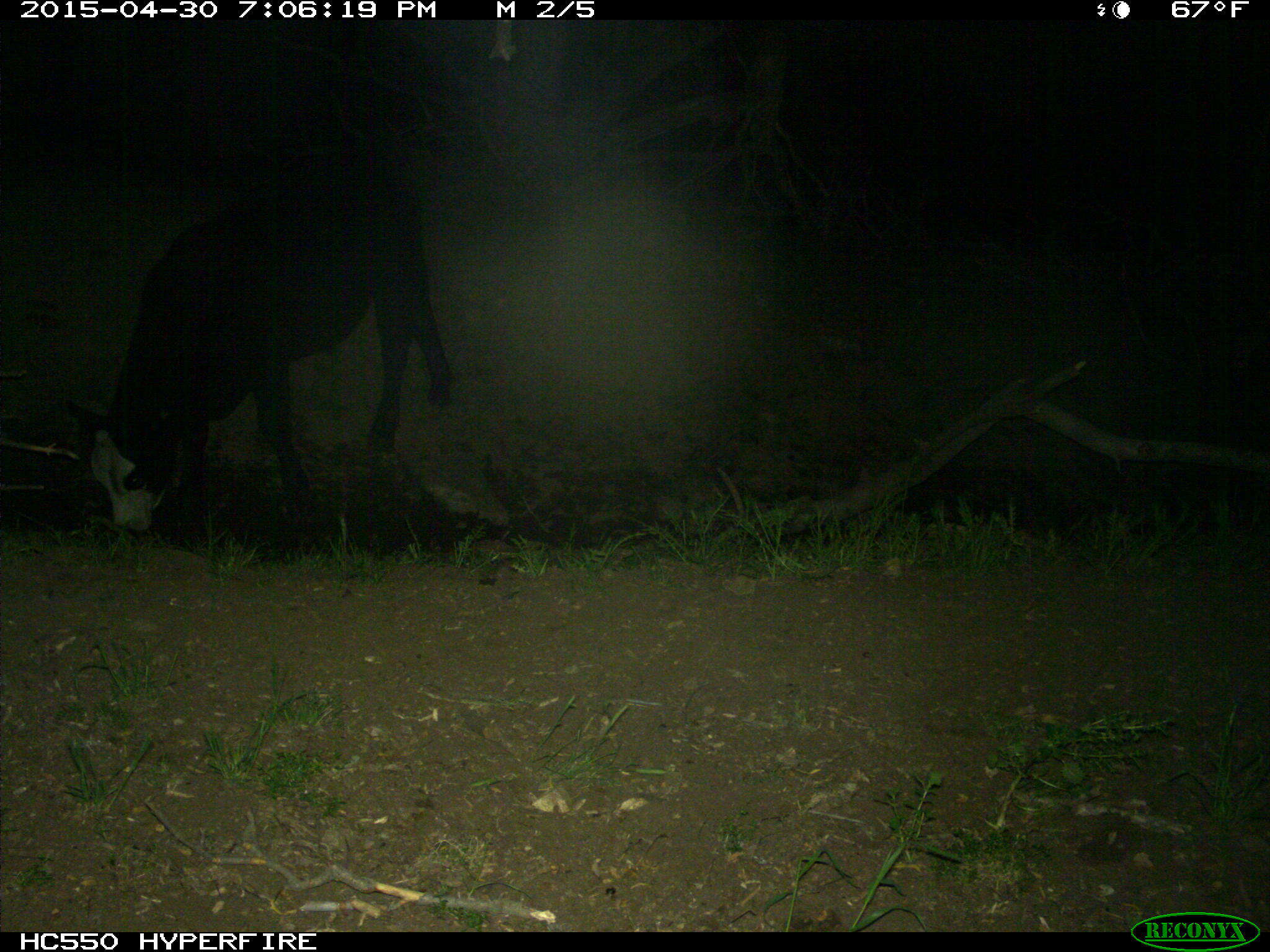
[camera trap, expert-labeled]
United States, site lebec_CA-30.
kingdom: Animalia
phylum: Chordata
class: Mammalia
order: Artiodactyla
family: Bovidae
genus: Bos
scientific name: Bos taurus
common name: domestic cow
Bos taurus (domestic cow).